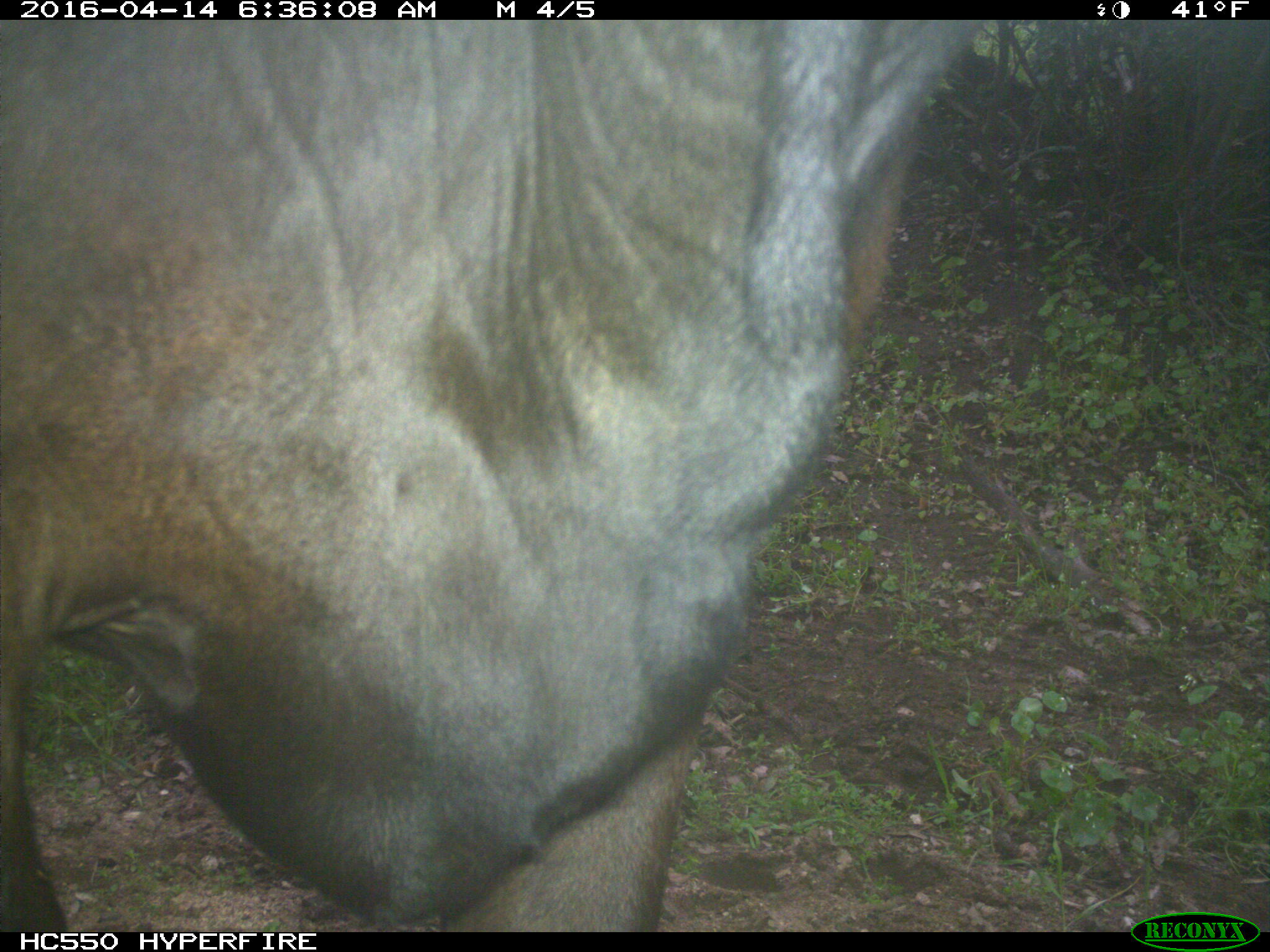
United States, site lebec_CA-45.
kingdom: Animalia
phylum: Chordata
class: Mammalia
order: Artiodactyla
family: Bovidae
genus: Bos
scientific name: Bos taurus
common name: domestic cow